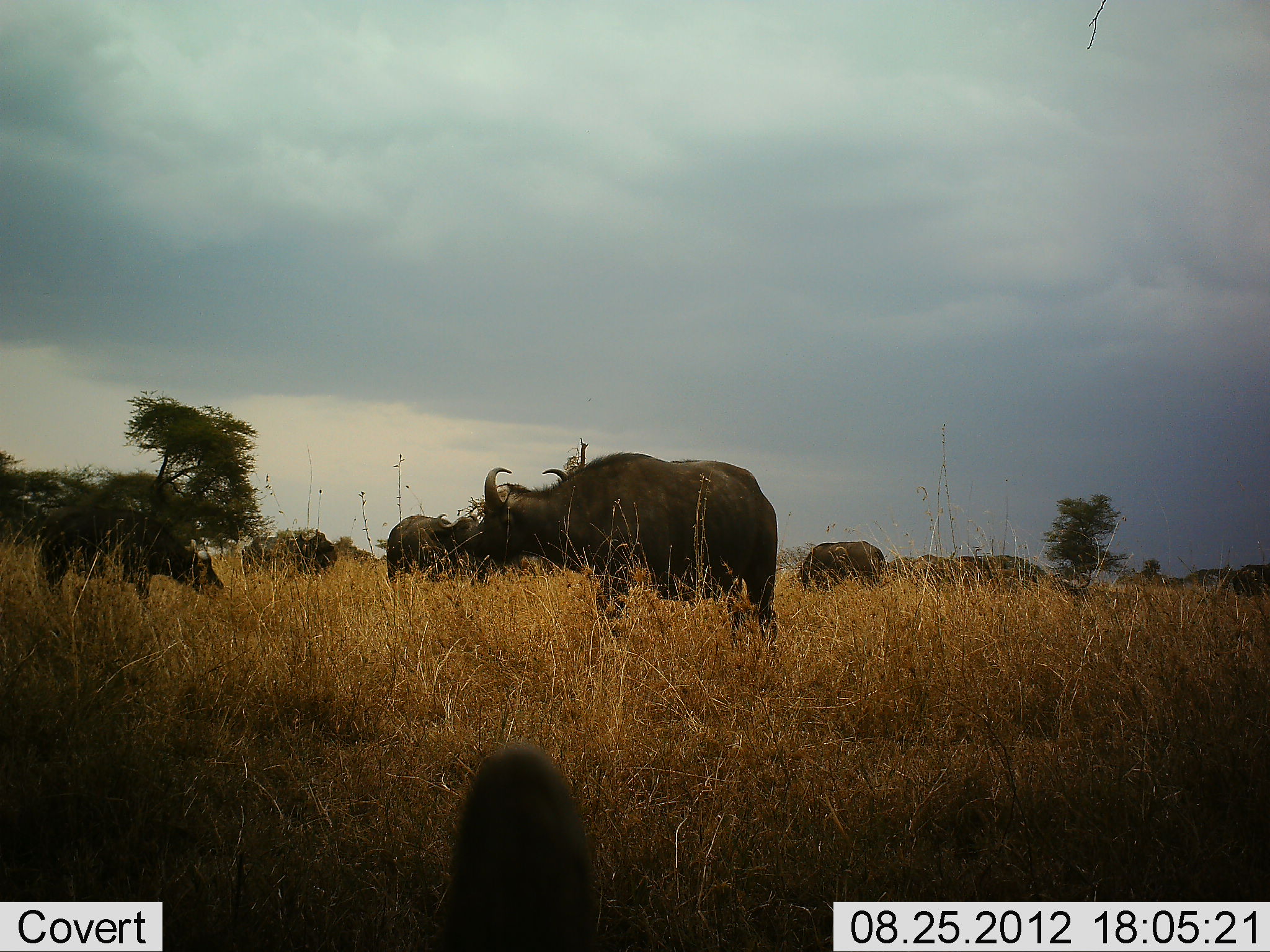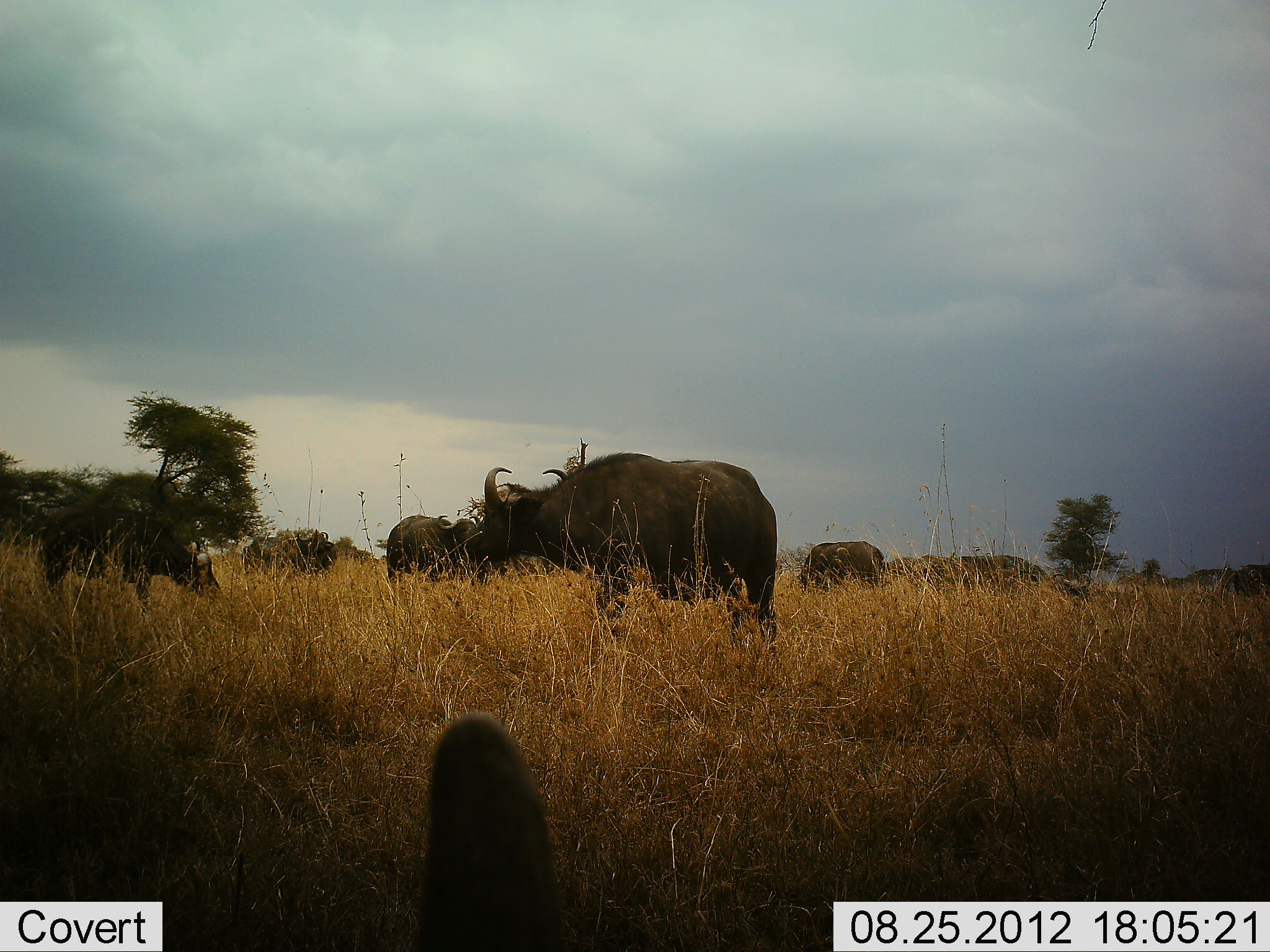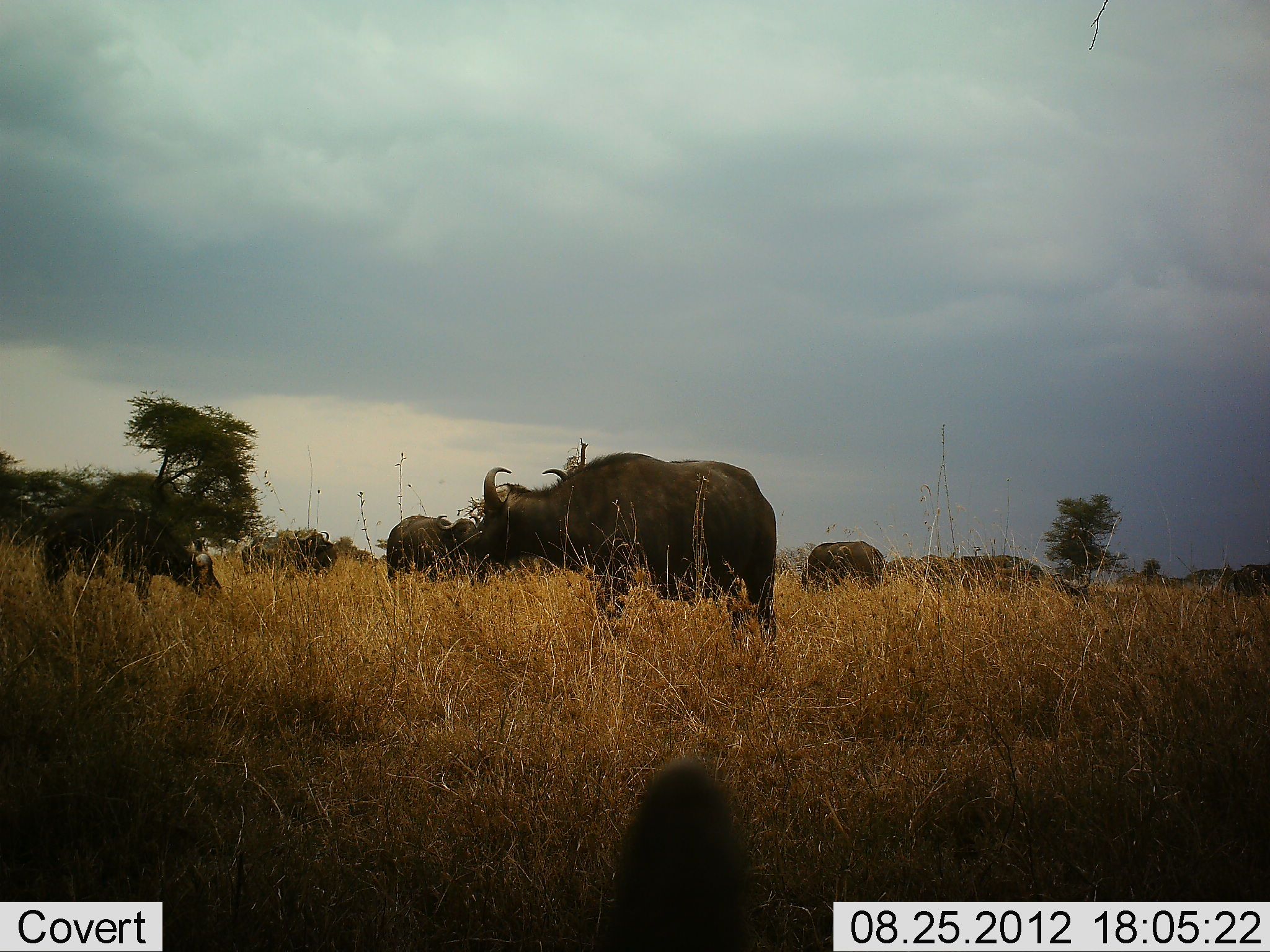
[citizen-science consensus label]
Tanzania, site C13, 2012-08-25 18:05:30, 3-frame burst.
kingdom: Animalia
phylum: Chordata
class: Mammalia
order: Artiodactyla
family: Bovidae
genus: Syncerus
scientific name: Syncerus caffer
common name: cape buffalo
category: buffalo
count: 7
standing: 91%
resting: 36%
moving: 18%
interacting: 0%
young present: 18%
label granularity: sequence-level